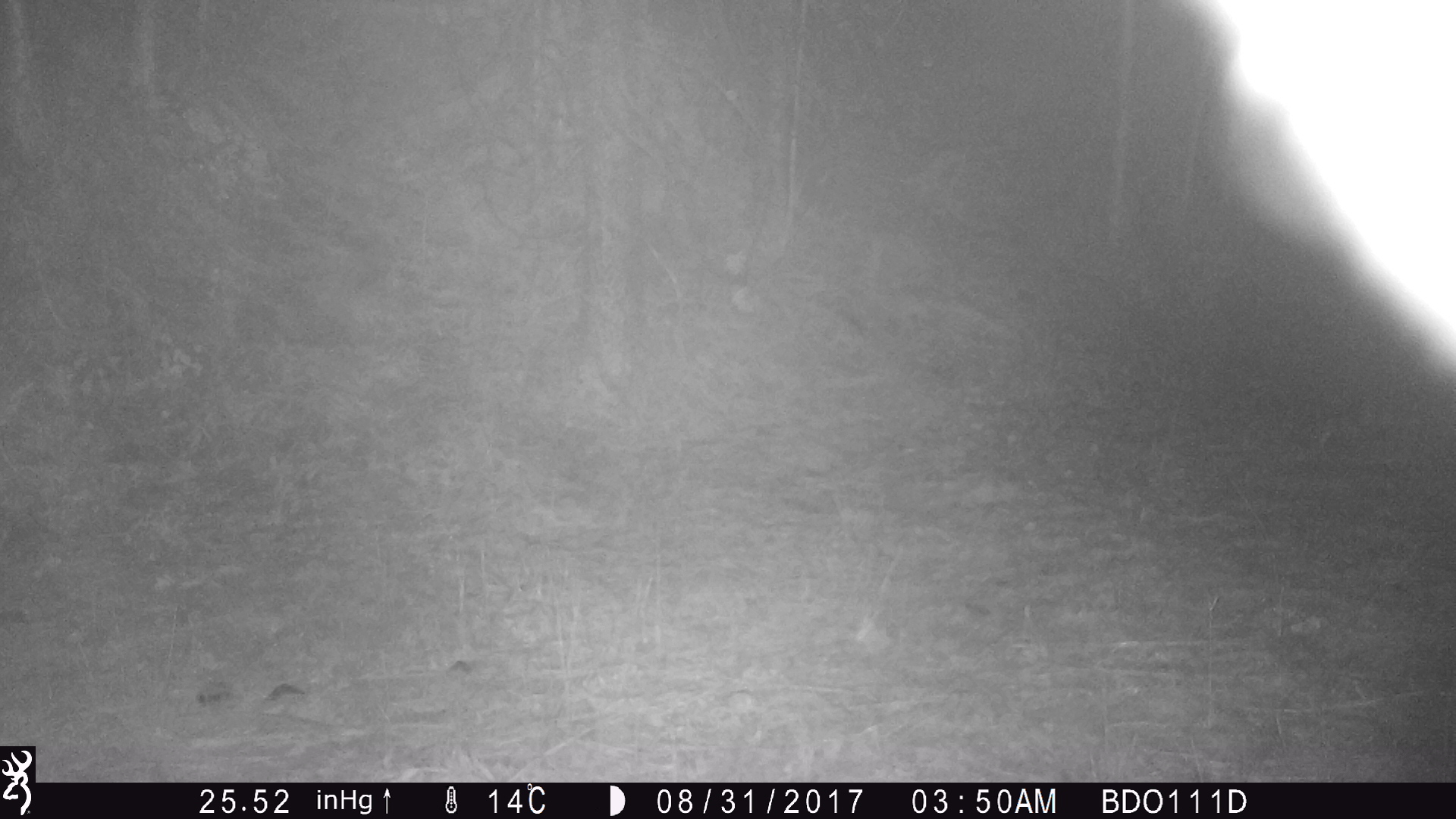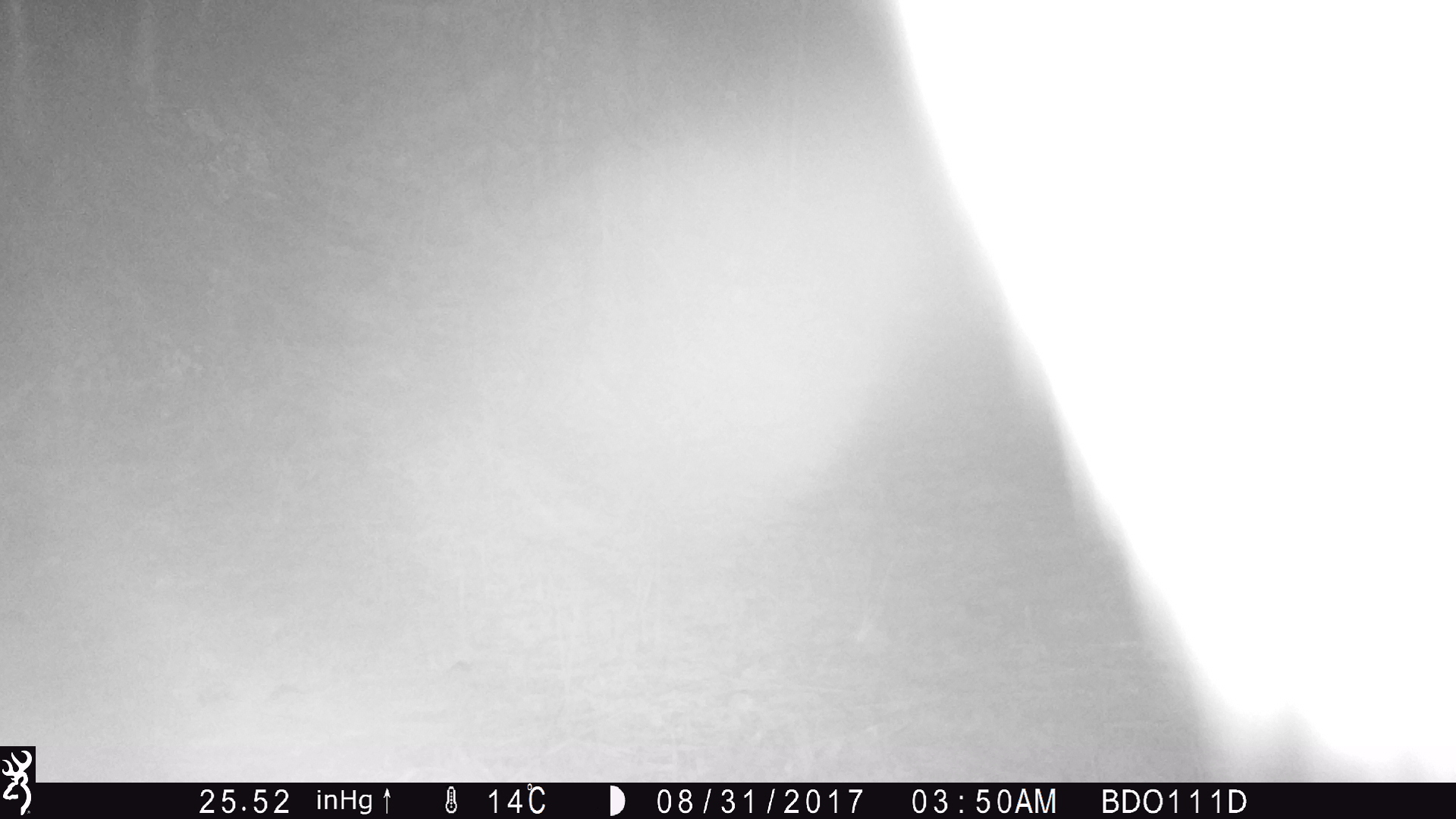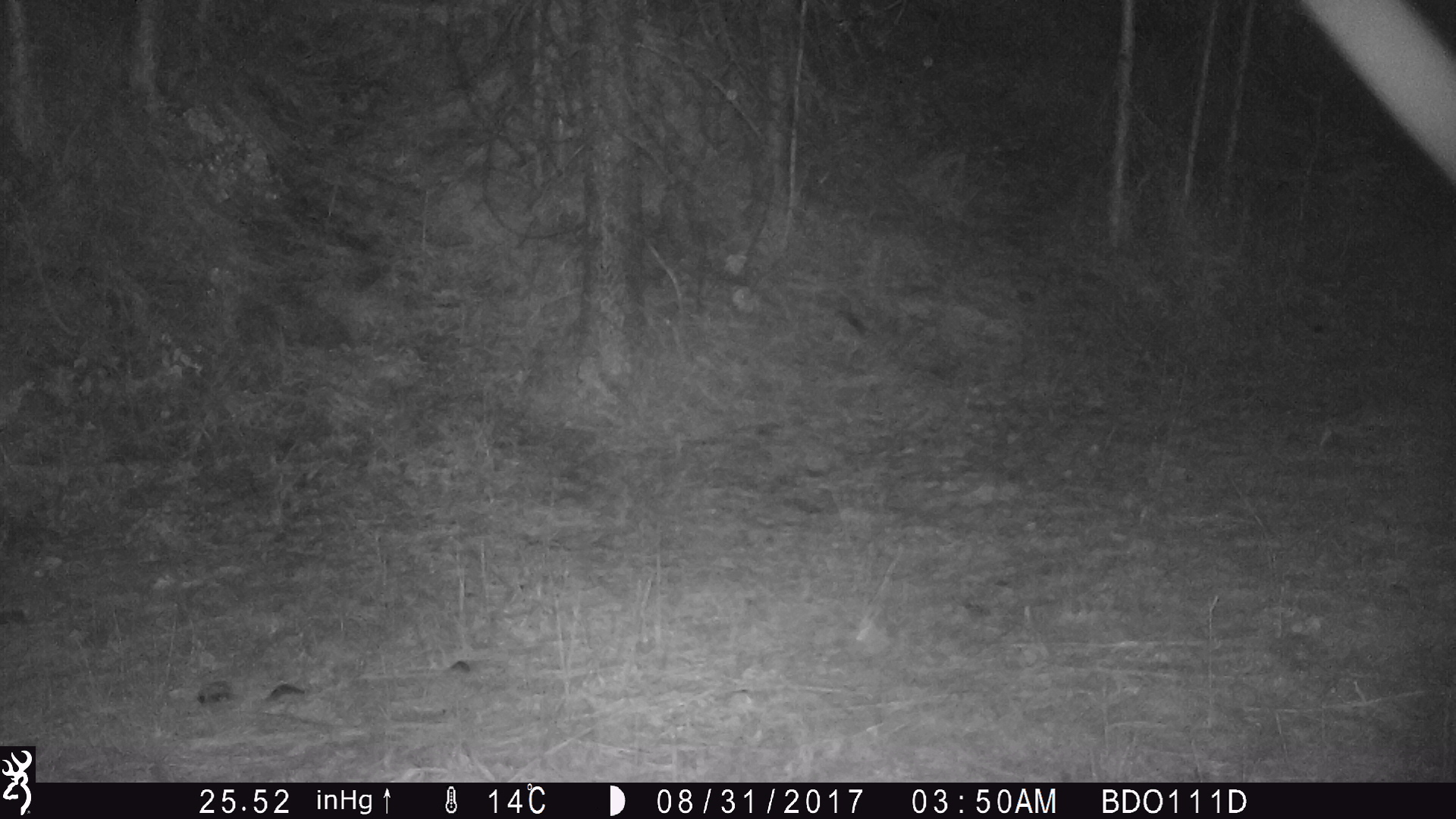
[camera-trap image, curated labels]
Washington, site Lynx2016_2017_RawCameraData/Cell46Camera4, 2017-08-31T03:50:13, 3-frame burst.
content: unidentified animal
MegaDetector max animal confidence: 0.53